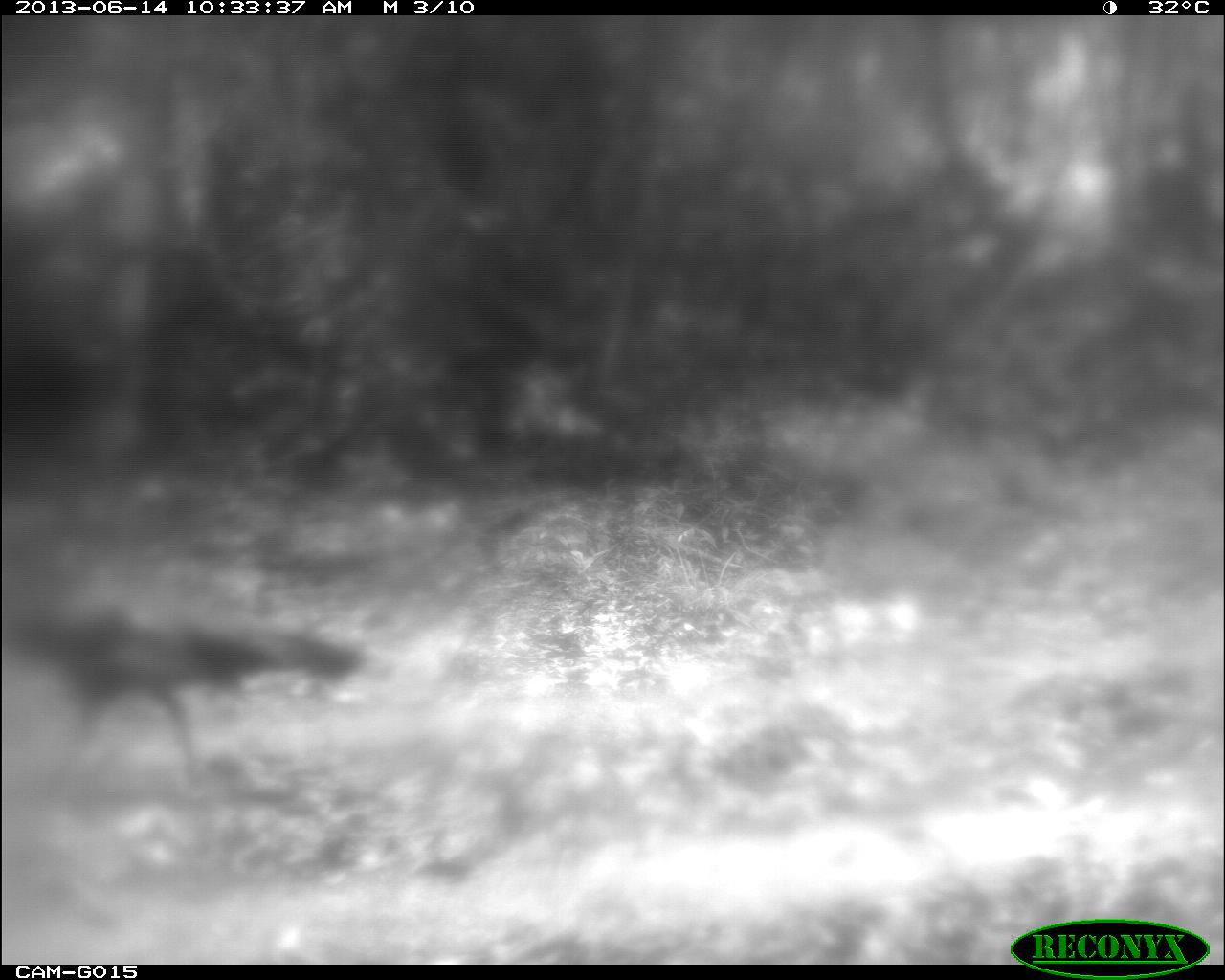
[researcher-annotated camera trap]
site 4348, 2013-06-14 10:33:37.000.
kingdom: Animalia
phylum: Chordata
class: Aves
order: Galliformes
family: Phasianidae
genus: Meleagris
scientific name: Meleagris ocellata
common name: ocellated turkey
Meleagris ocellata (ocellated turkey), count 1.